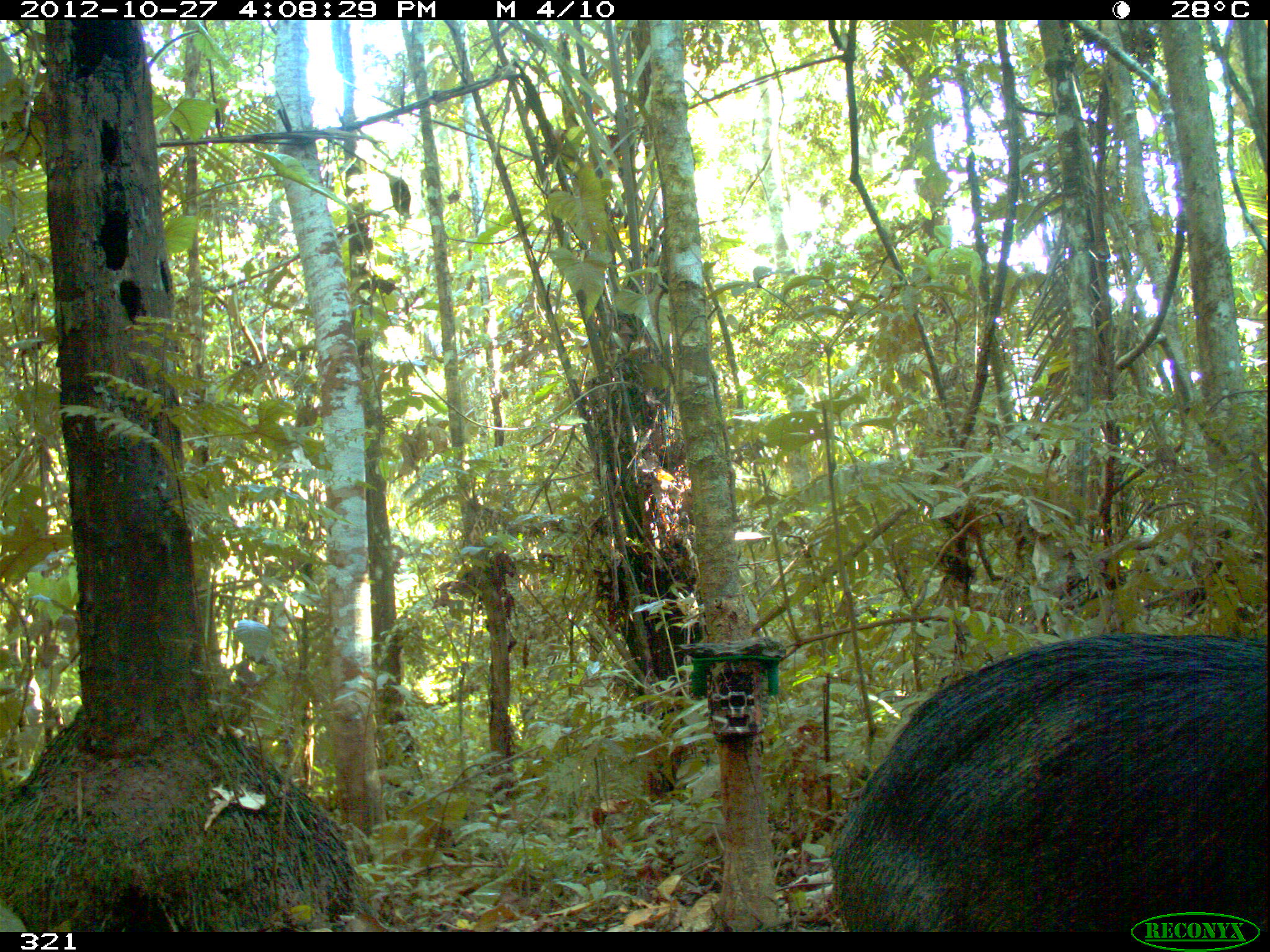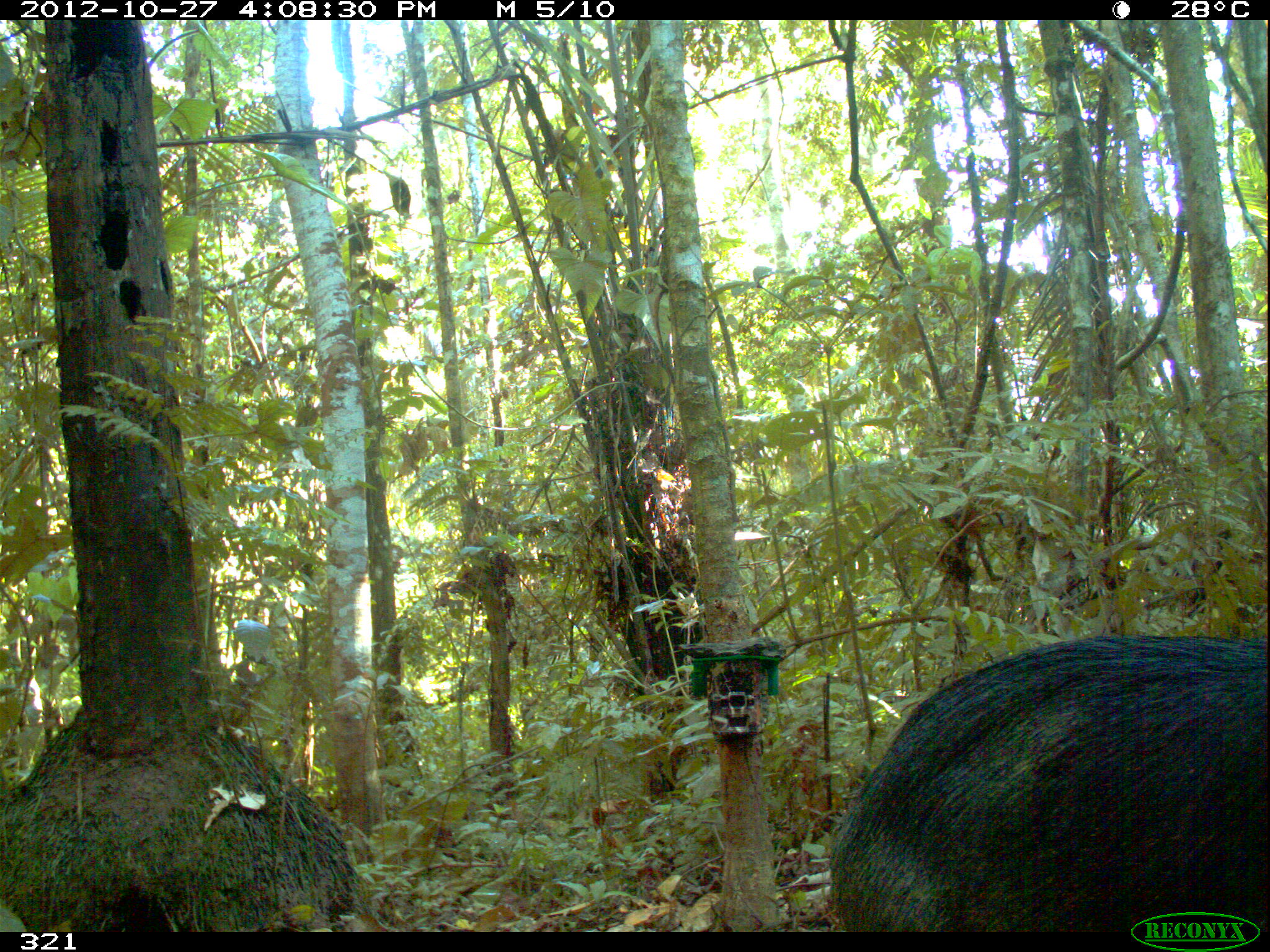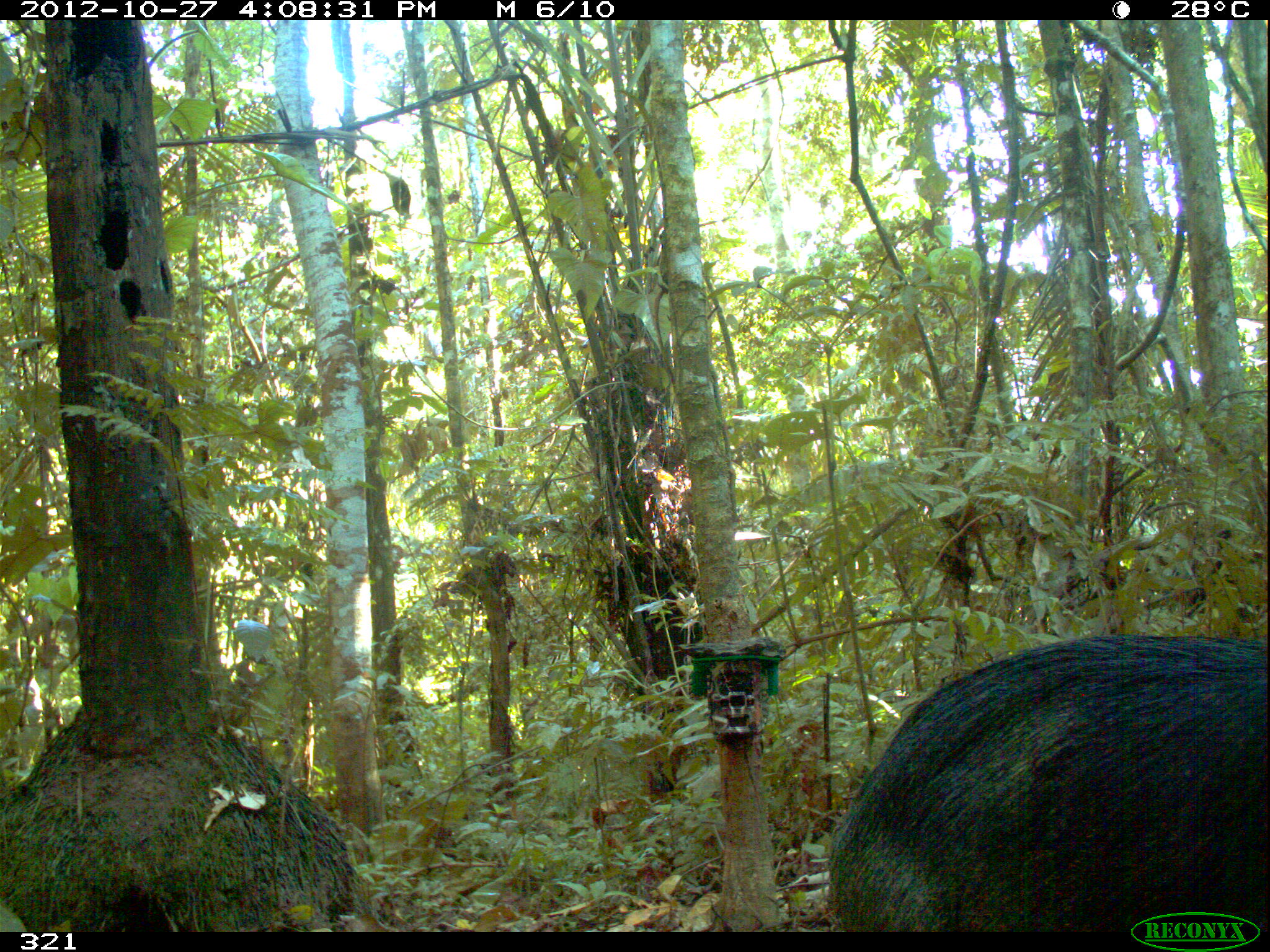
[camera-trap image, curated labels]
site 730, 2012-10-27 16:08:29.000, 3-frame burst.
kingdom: Animalia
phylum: Chordata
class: Mammalia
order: Artiodactyla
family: Tayassuidae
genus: Tayassu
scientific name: Tayassu pecari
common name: white-lipped peccary